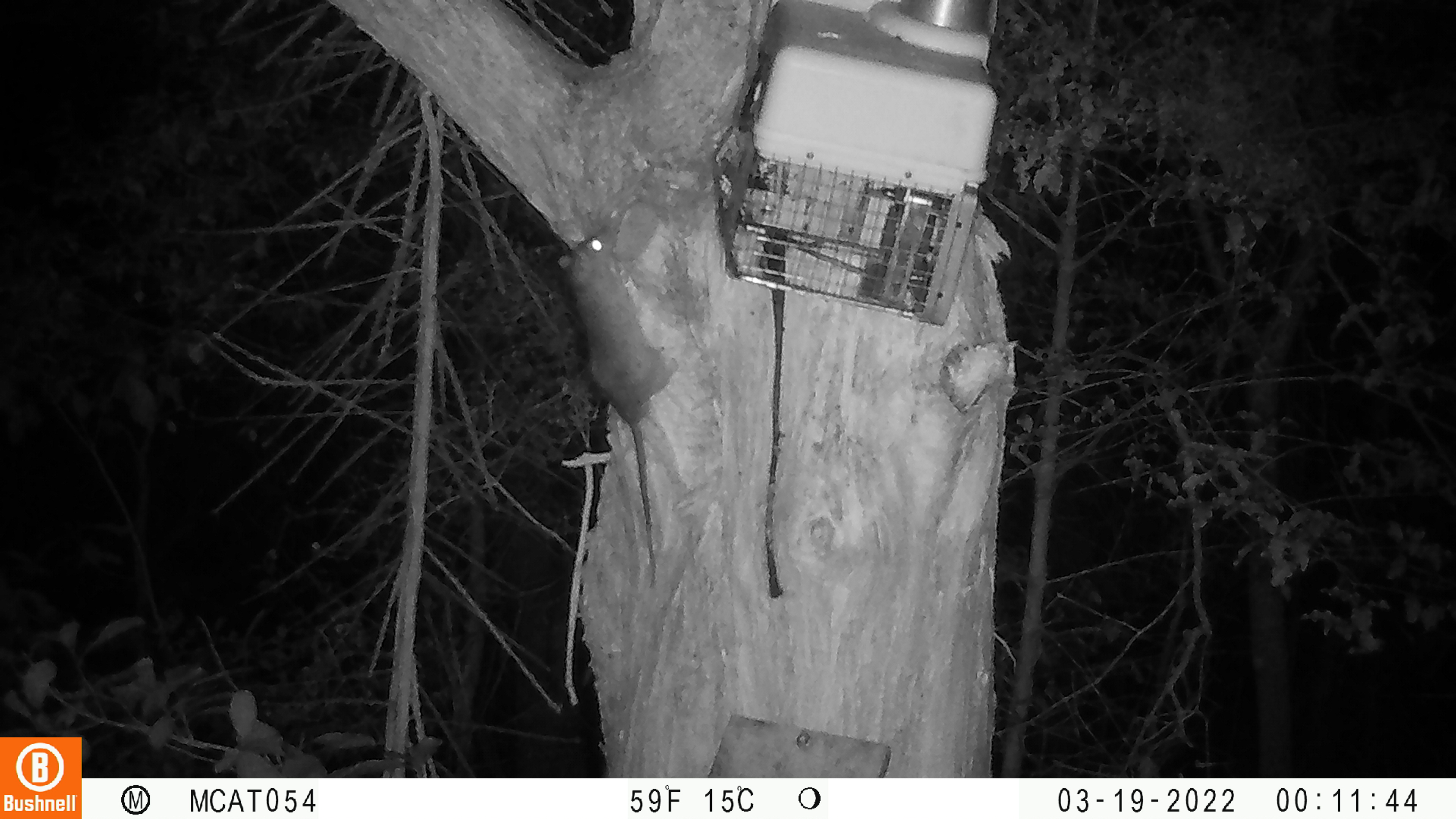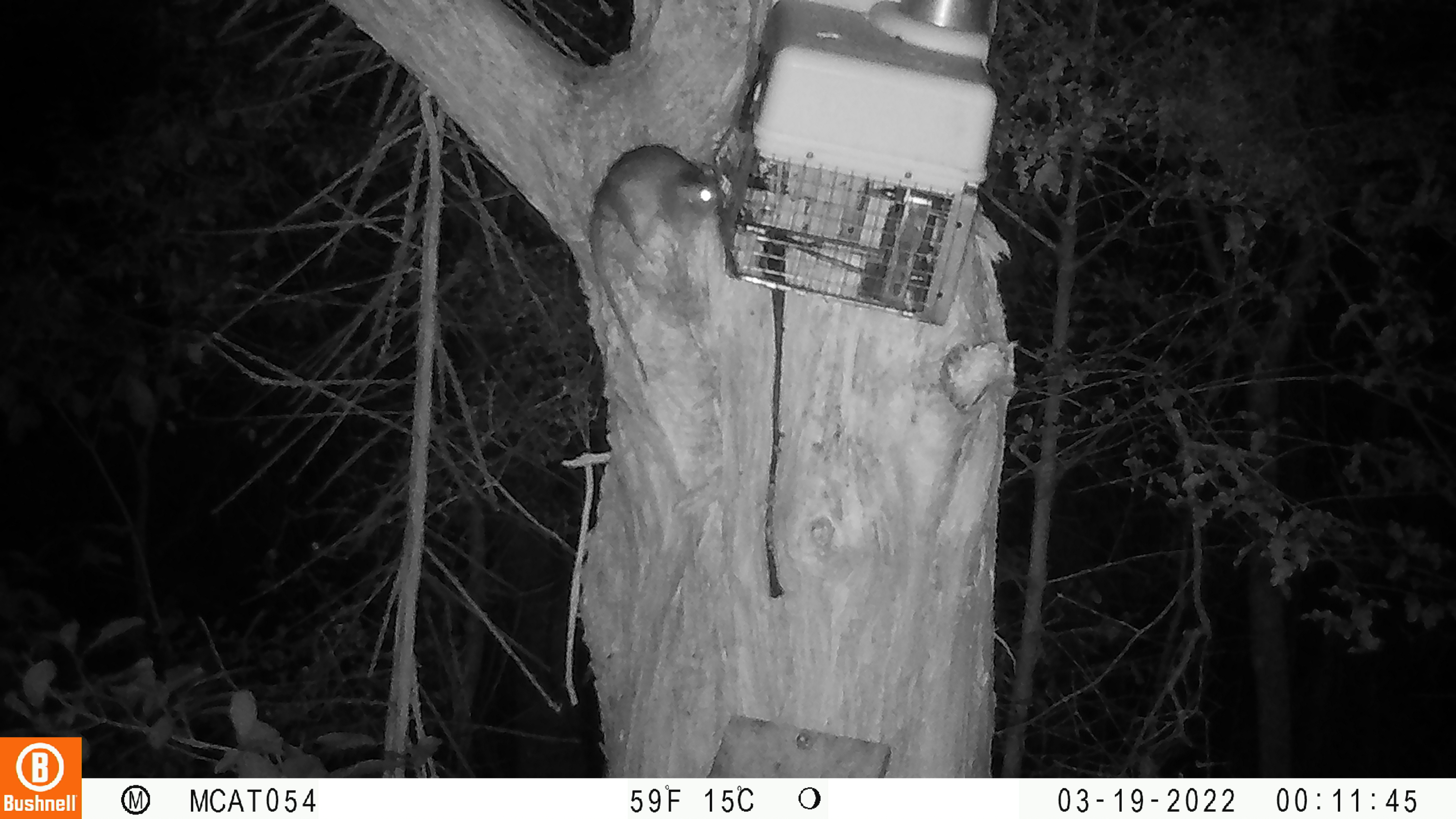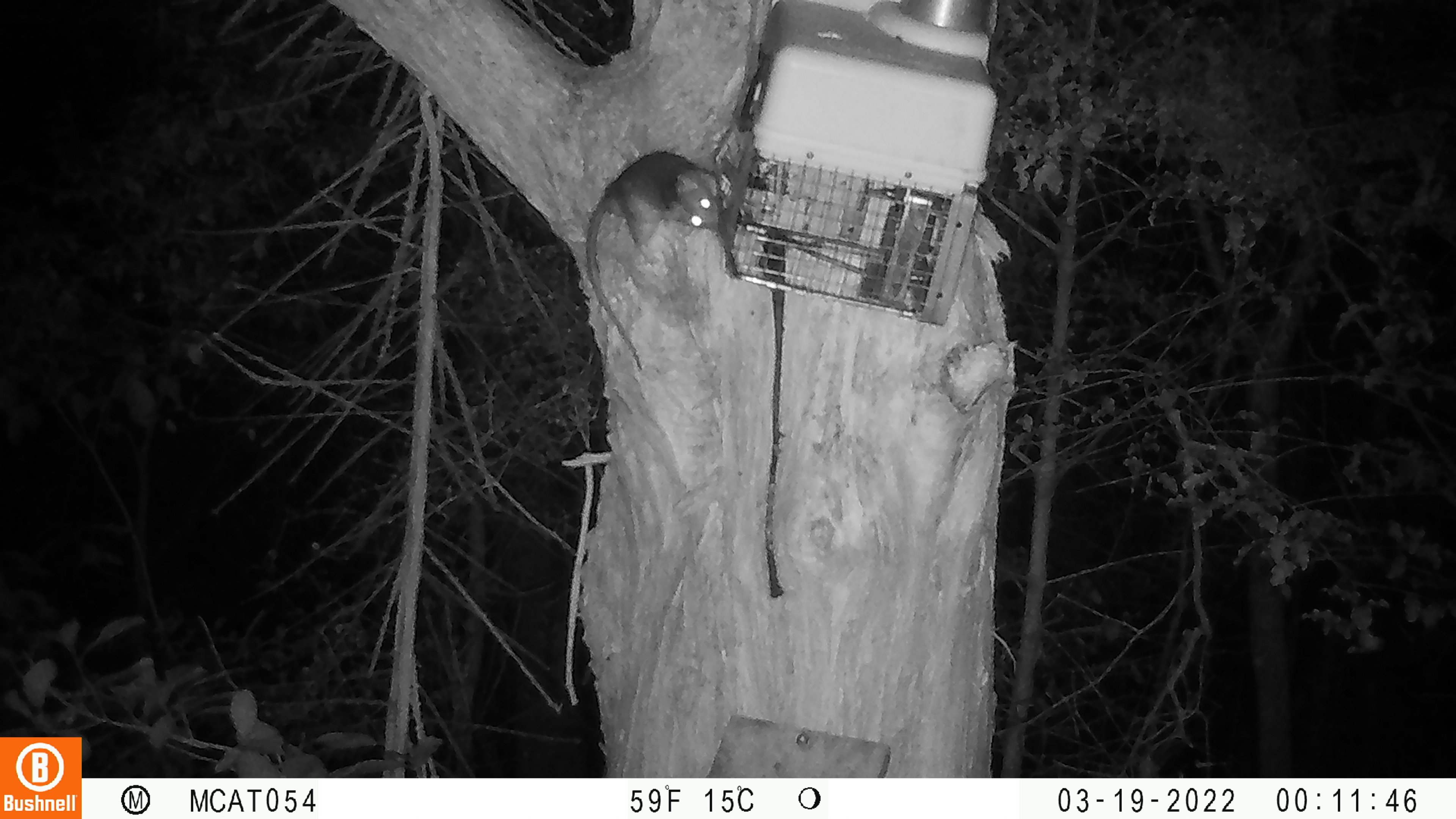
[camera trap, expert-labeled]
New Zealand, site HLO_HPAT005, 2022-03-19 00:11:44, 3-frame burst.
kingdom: Animalia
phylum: Chordata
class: Mammalia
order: Rodentia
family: Muridae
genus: Rattus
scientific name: Rattus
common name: rat